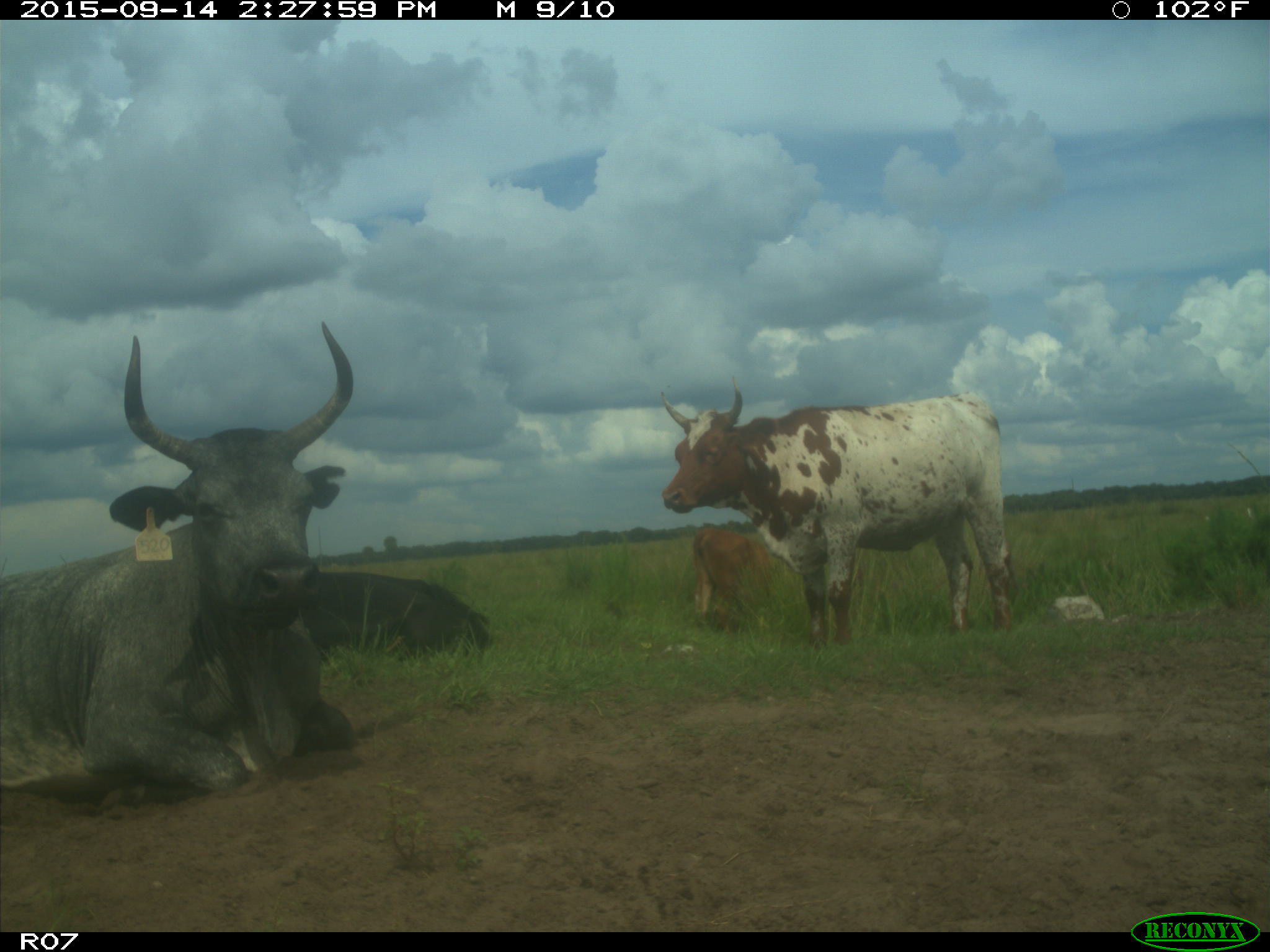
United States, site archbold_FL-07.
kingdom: Animalia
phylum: Chordata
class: Mammalia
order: Artiodactyla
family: Bovidae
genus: Bos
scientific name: Bos taurus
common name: domestic cow